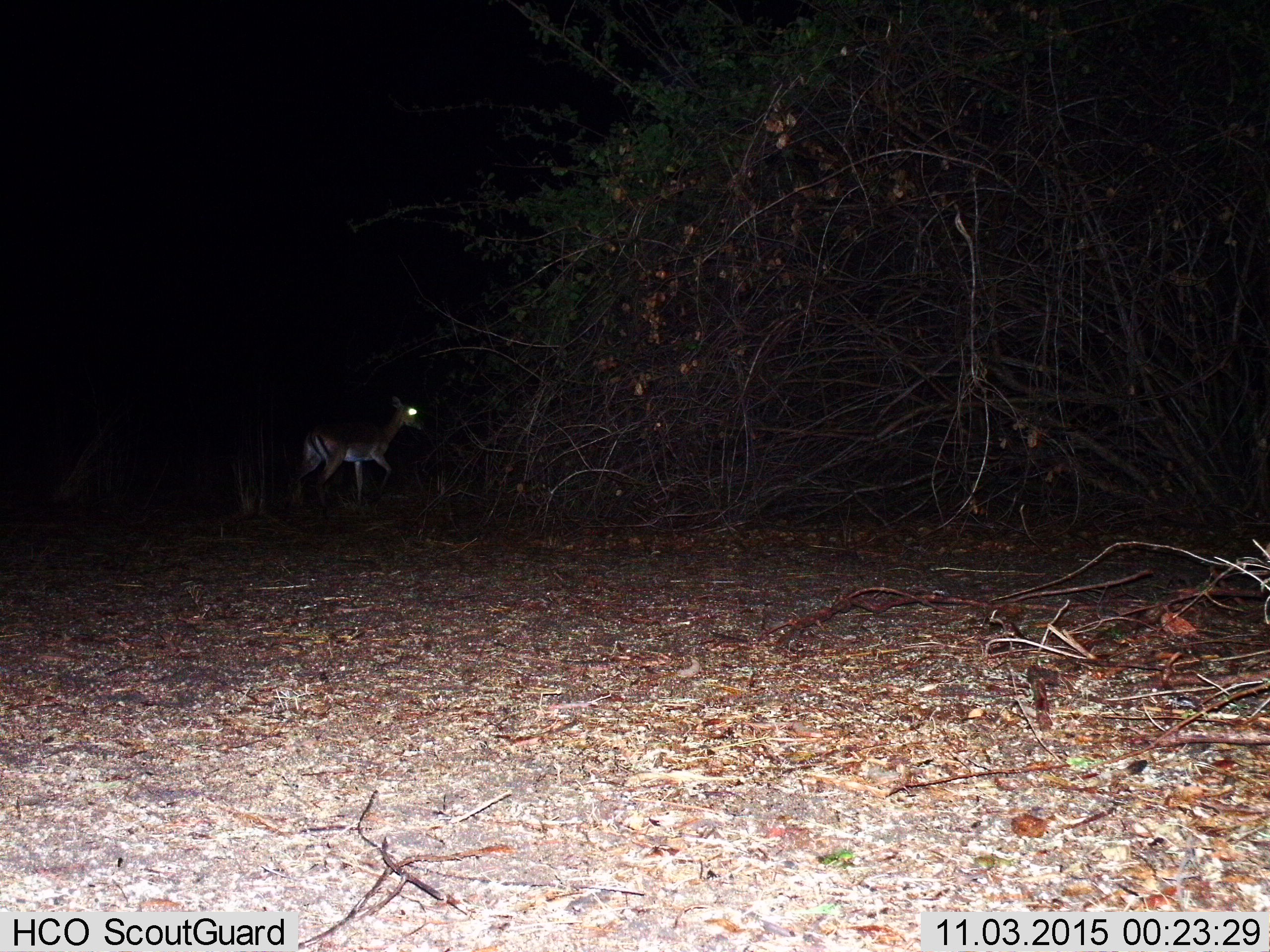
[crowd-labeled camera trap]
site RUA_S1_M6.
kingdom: Animalia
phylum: Chordata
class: Mammalia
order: Artiodactyla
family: Bovidae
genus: Aepyceros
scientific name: Aepyceros melampus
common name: impala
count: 1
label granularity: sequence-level